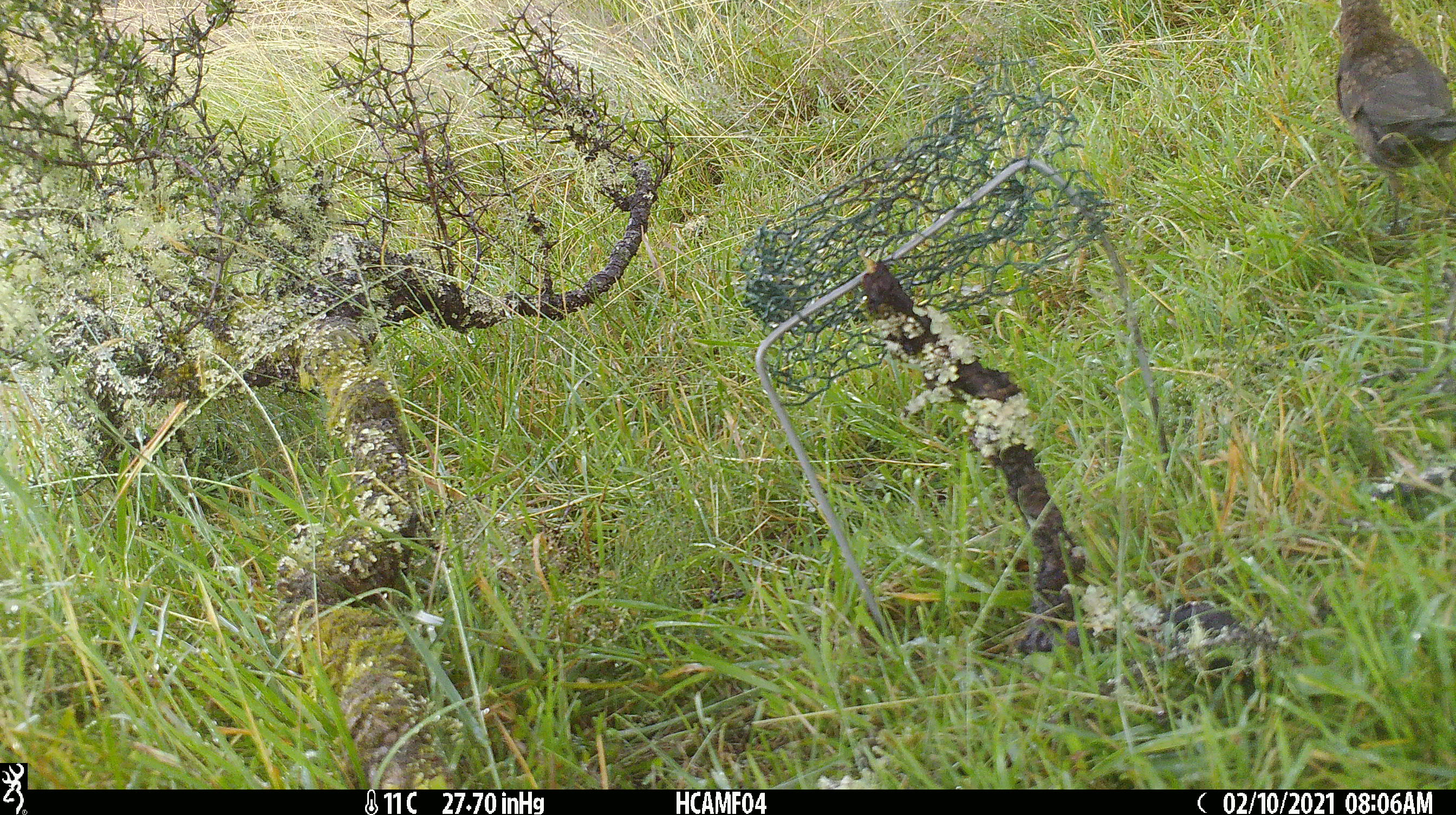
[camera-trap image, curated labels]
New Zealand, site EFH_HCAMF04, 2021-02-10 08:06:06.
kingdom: Animalia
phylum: Chordata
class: Aves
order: Passeriformes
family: Turdidae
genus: Turdus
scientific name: Turdus merula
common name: eurasian blackbird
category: blackbird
Blackbird (eurasian blackbird) (Turdus merula).